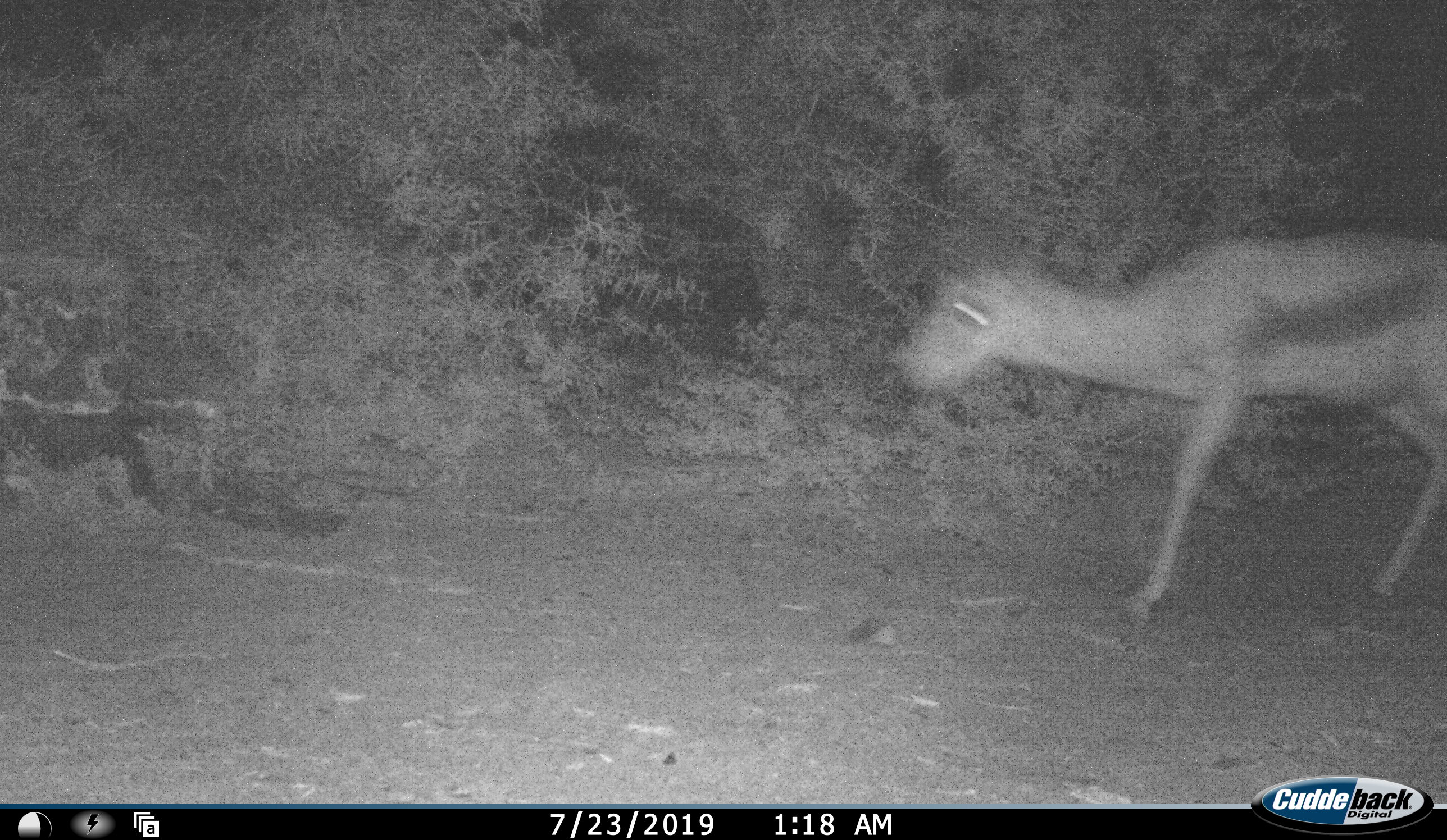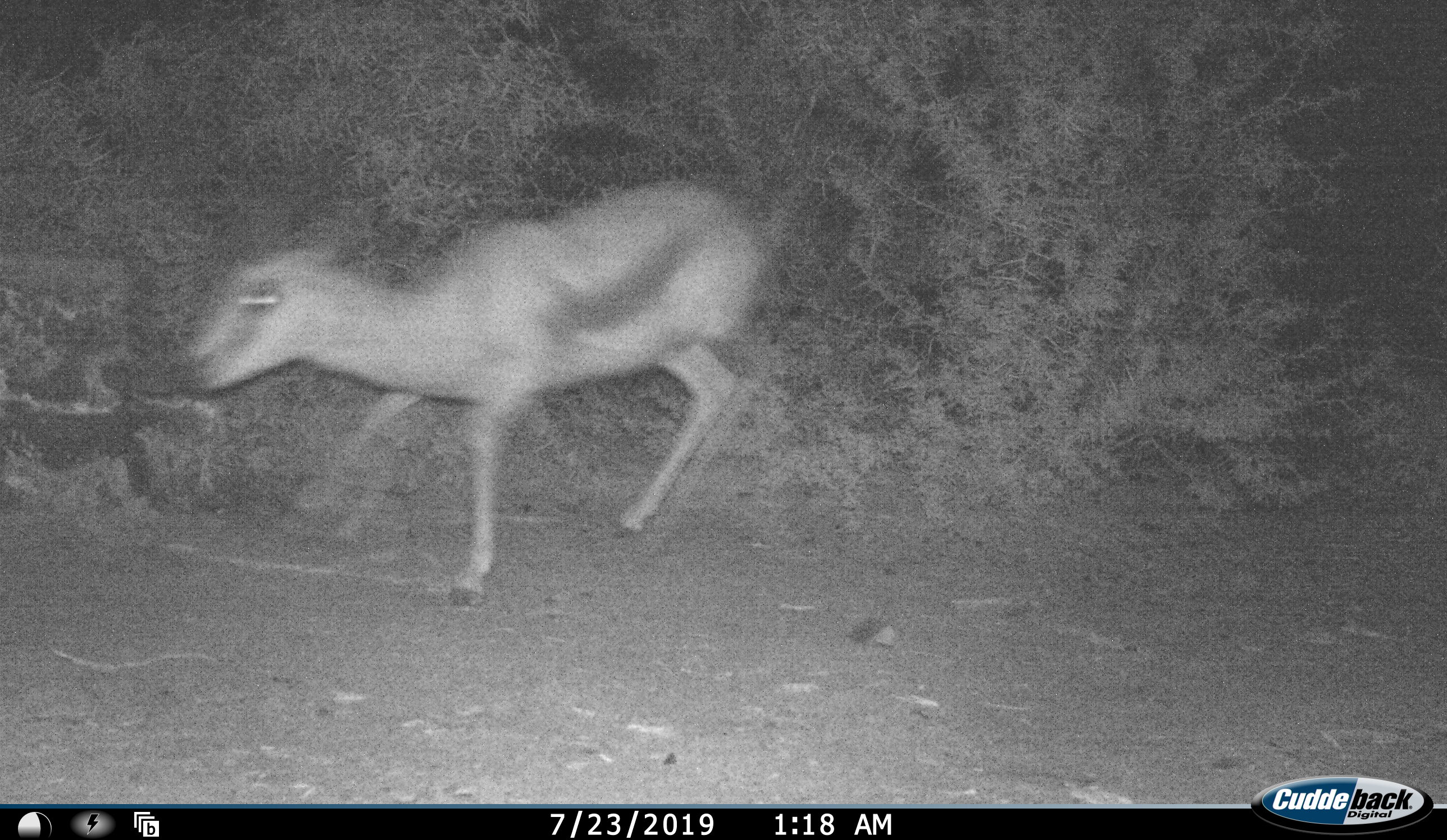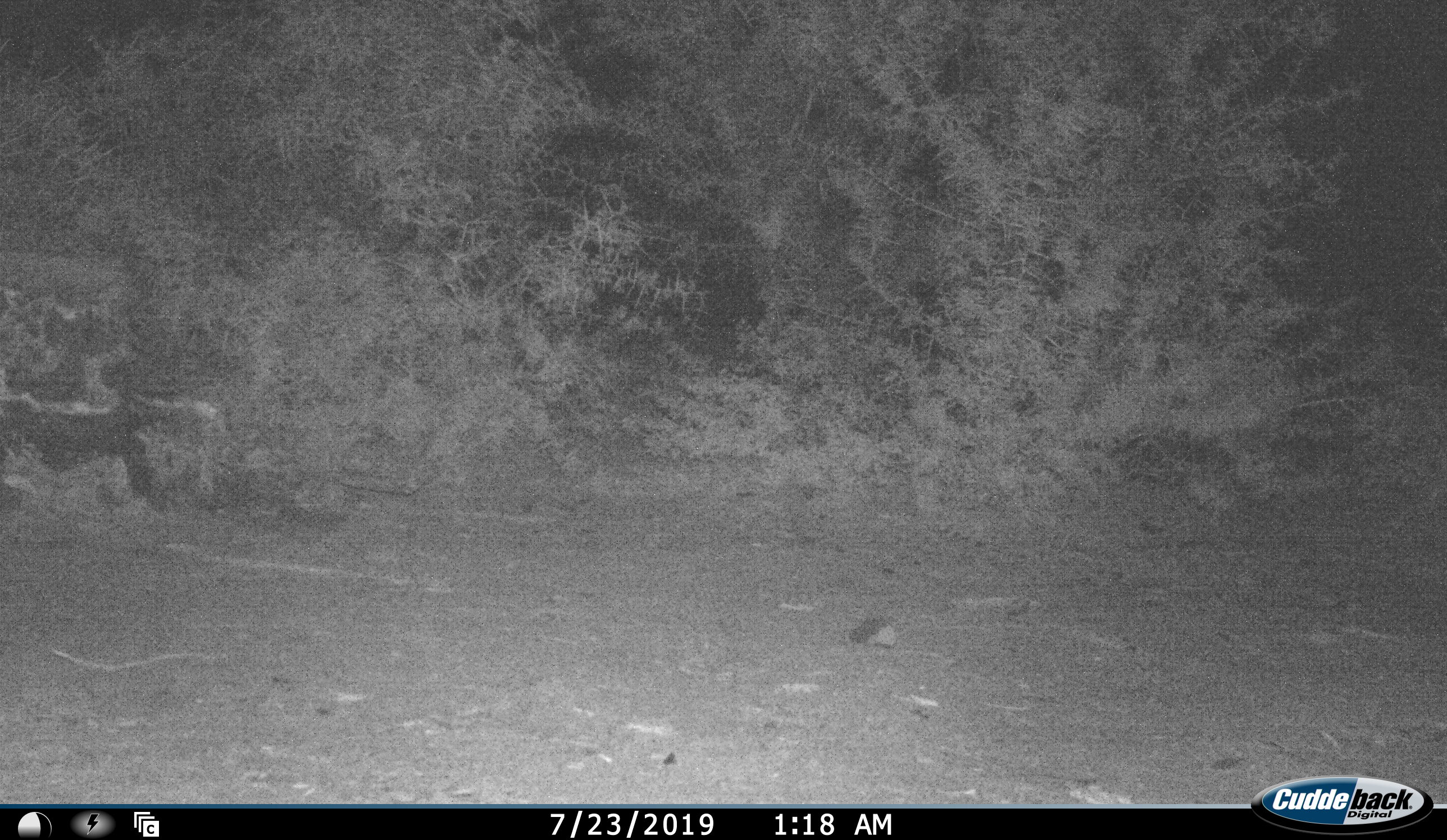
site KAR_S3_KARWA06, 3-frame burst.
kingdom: Animalia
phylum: Chordata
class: Mammalia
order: Artiodactyla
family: Bovidae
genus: Antidorcas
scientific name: Antidorcas marsupialis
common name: springbok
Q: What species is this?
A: Springbok (Antidorcas marsupialis).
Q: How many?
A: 1.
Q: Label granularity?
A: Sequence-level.